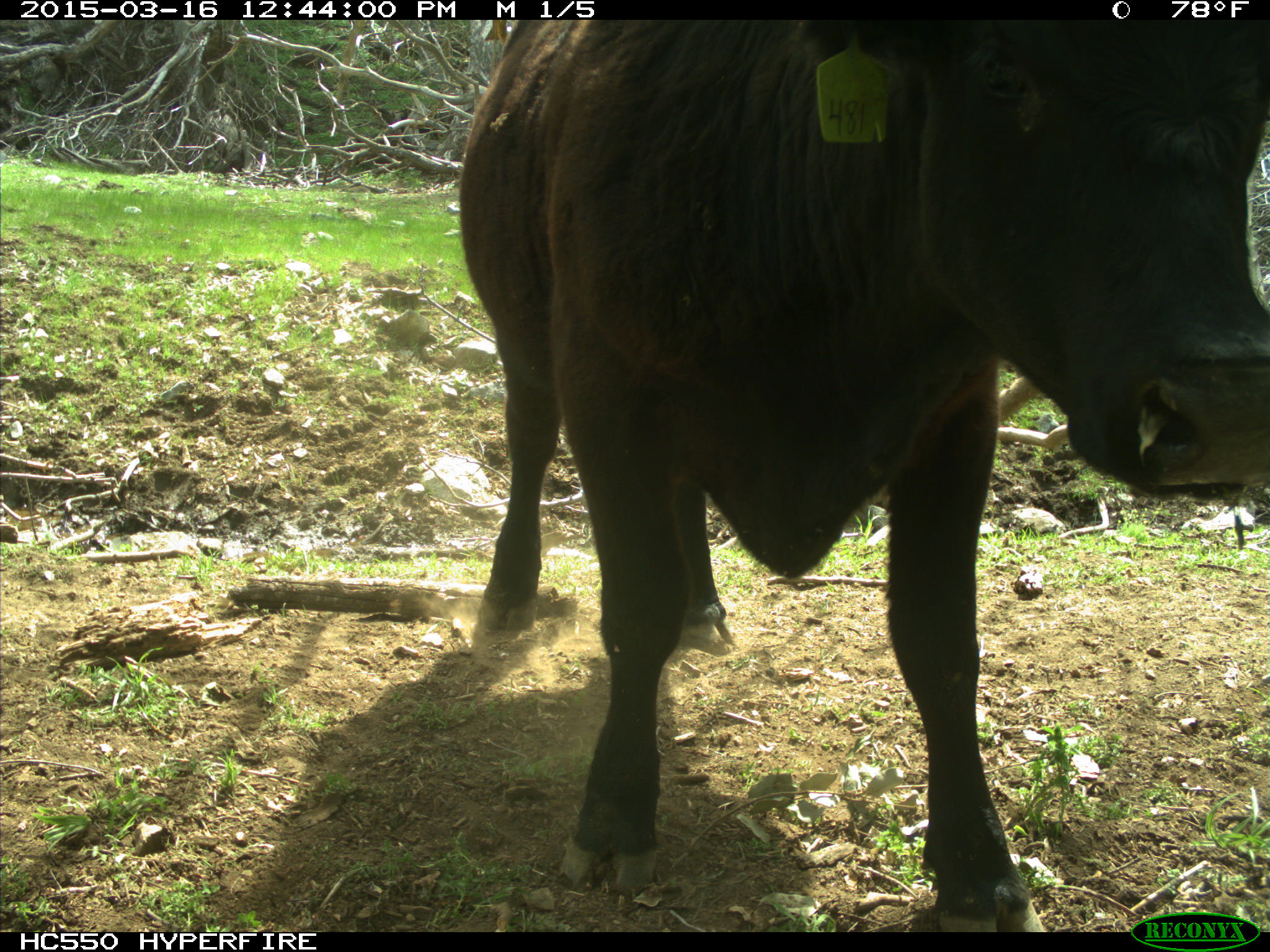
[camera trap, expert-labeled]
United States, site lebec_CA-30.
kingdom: Animalia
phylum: Chordata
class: Mammalia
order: Artiodactyla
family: Bovidae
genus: Bos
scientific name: Bos taurus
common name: domestic cow